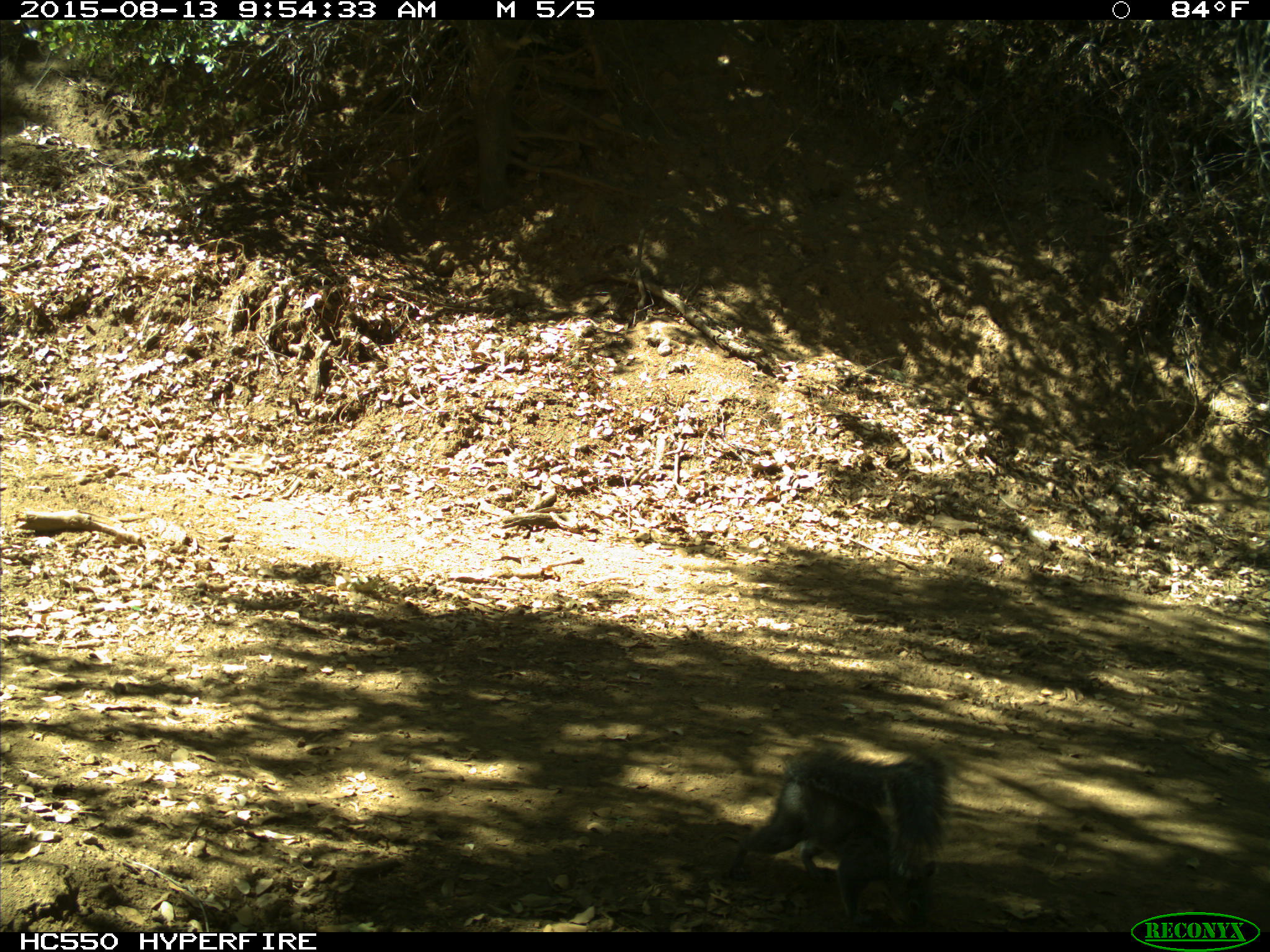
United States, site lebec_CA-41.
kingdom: Animalia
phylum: Chordata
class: Mammalia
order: Rodentia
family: Sciuridae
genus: Sciurus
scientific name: Sciurus carolinensis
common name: eastern gray squirrel